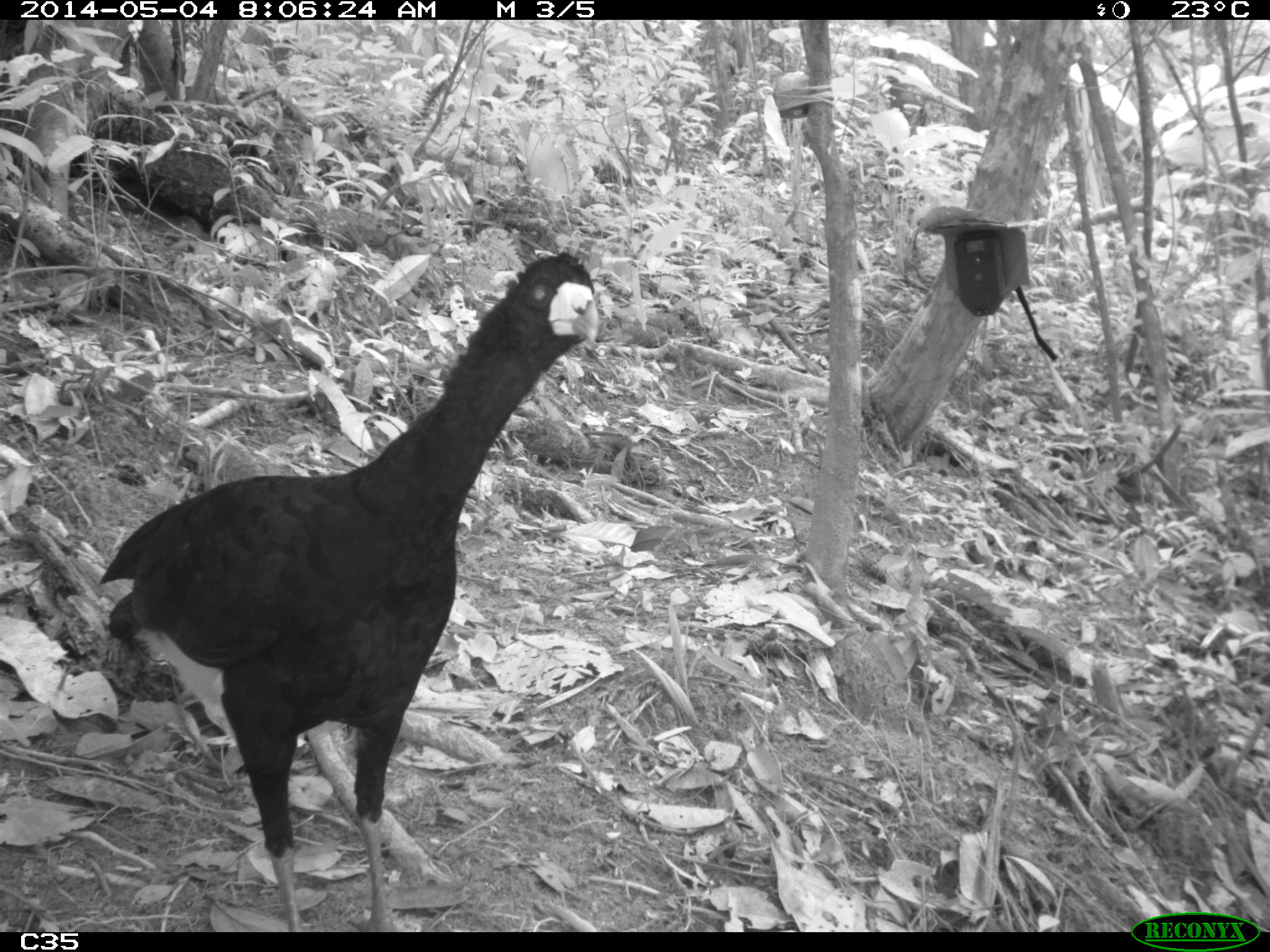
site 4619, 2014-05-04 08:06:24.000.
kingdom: Animalia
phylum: Chordata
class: Aves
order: Galliformes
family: Cracidae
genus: Crax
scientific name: Crax alector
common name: black curassow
Crax alector (black curassow), count 2, age adult, sex female.